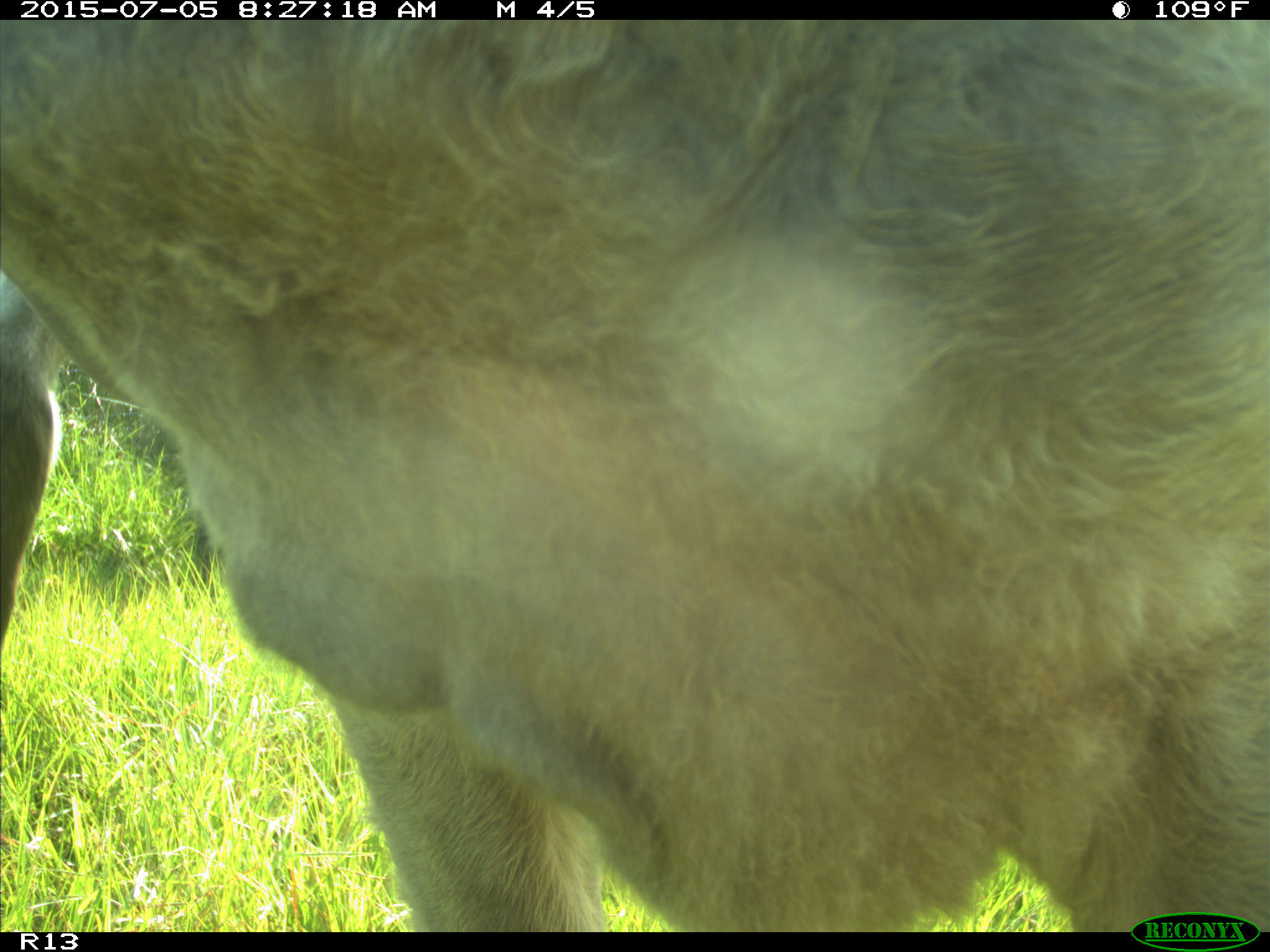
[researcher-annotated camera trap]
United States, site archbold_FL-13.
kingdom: Animalia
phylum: Chordata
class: Mammalia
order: Artiodactyla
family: Bovidae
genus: Bos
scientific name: Bos taurus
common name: domestic cow